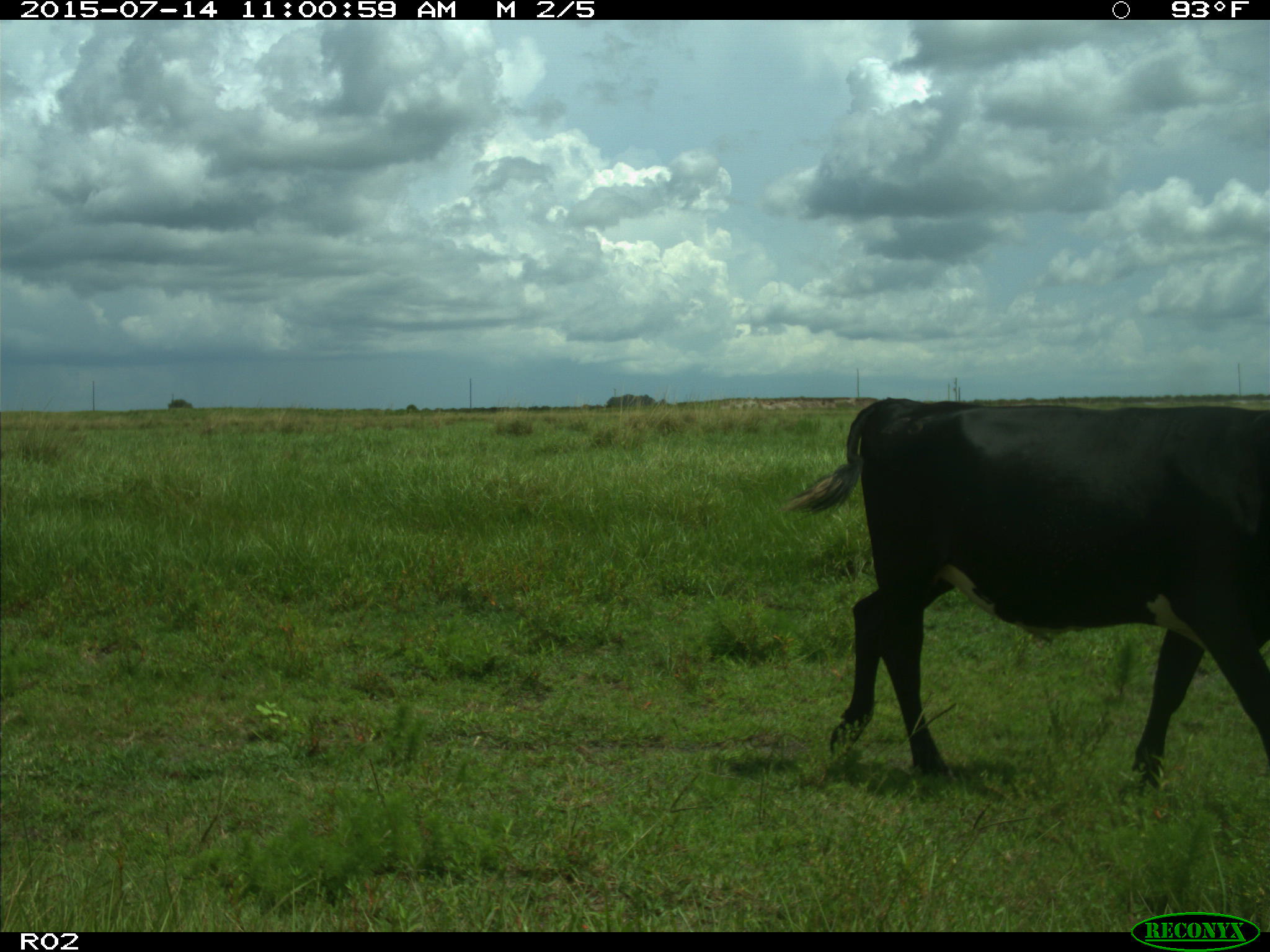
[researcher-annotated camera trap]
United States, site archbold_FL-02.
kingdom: Animalia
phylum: Chordata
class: Mammalia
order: Artiodactyla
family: Bovidae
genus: Bos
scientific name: Bos taurus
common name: domestic cow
Bos taurus (domestic cow).